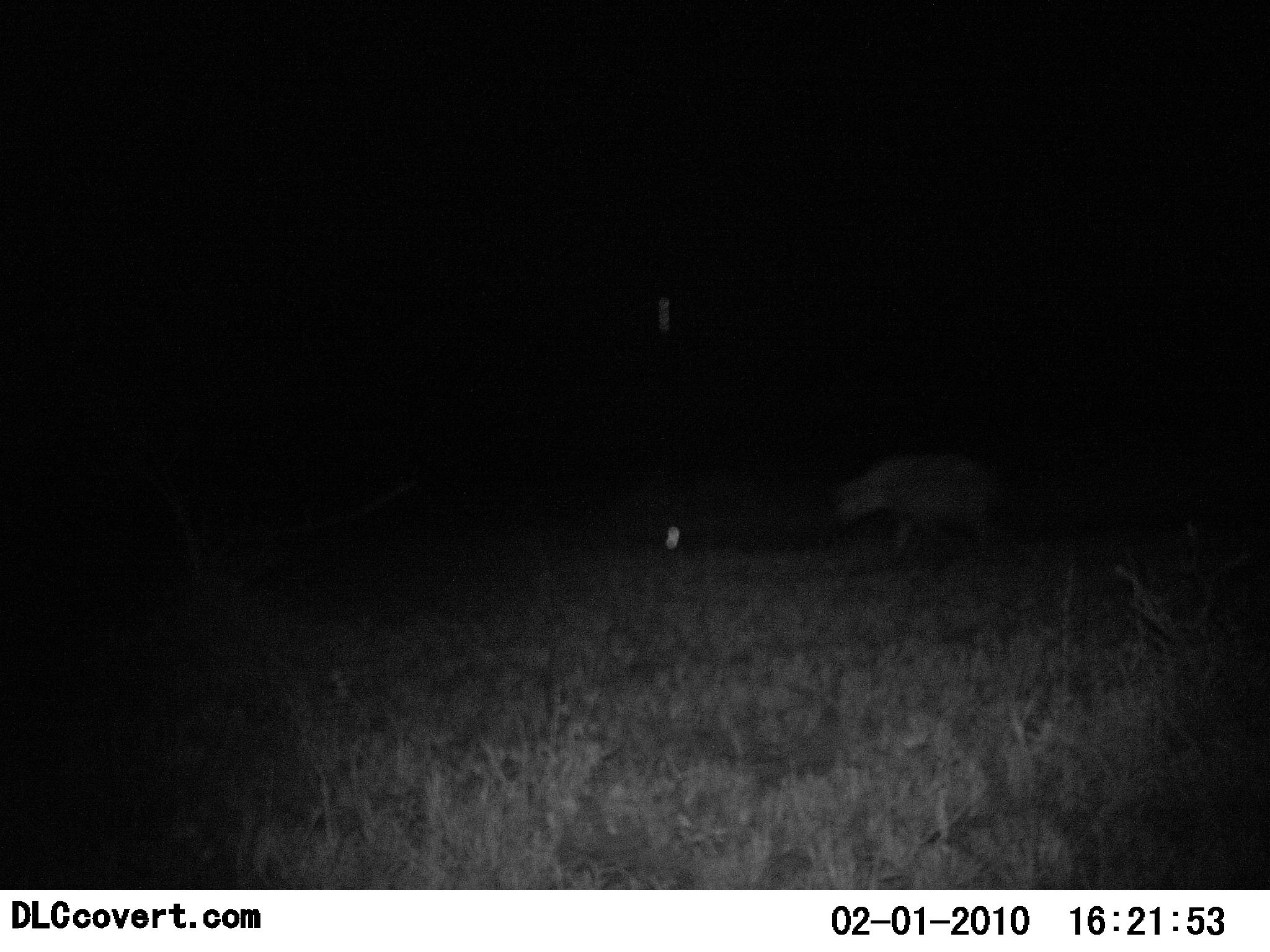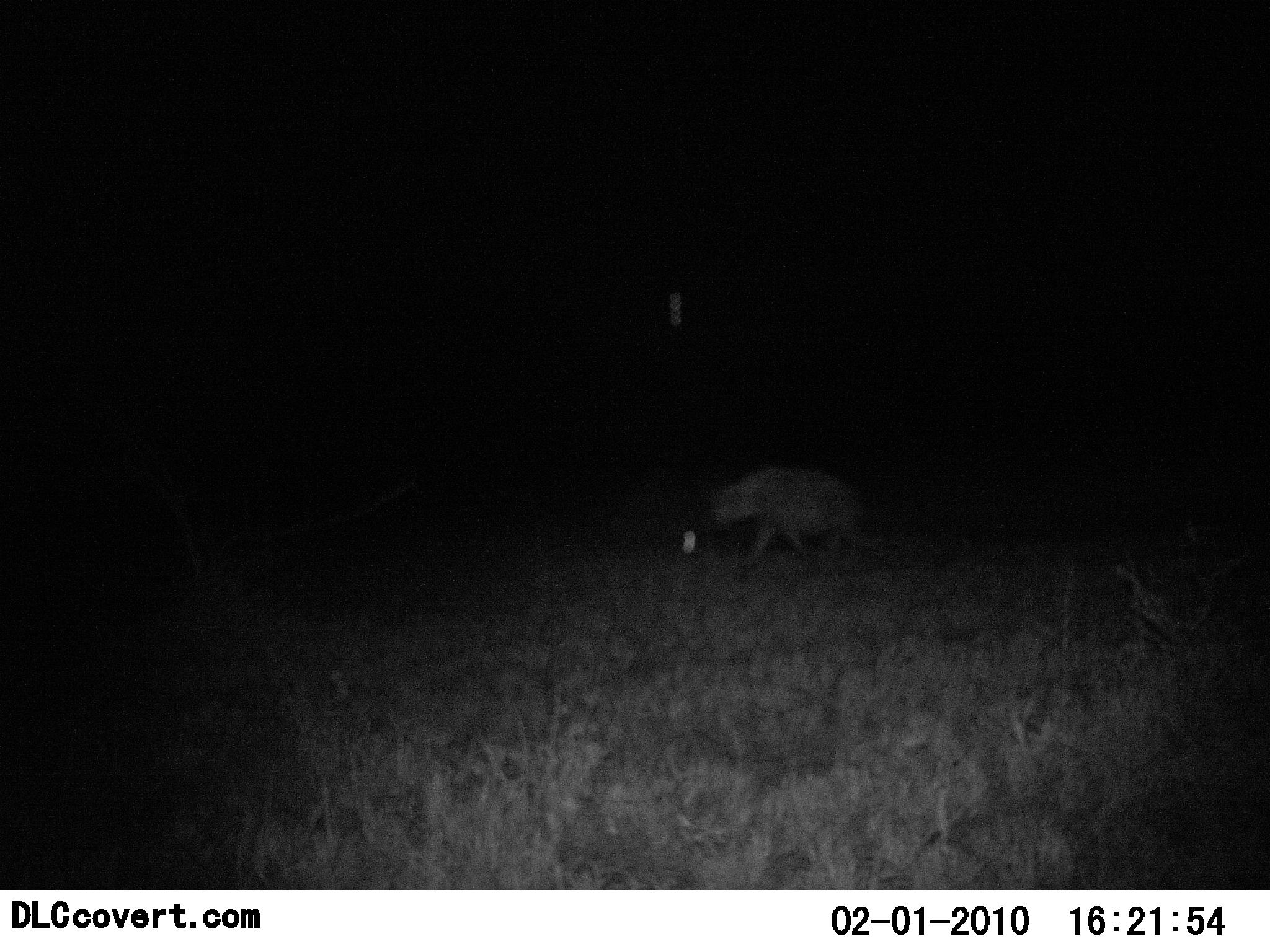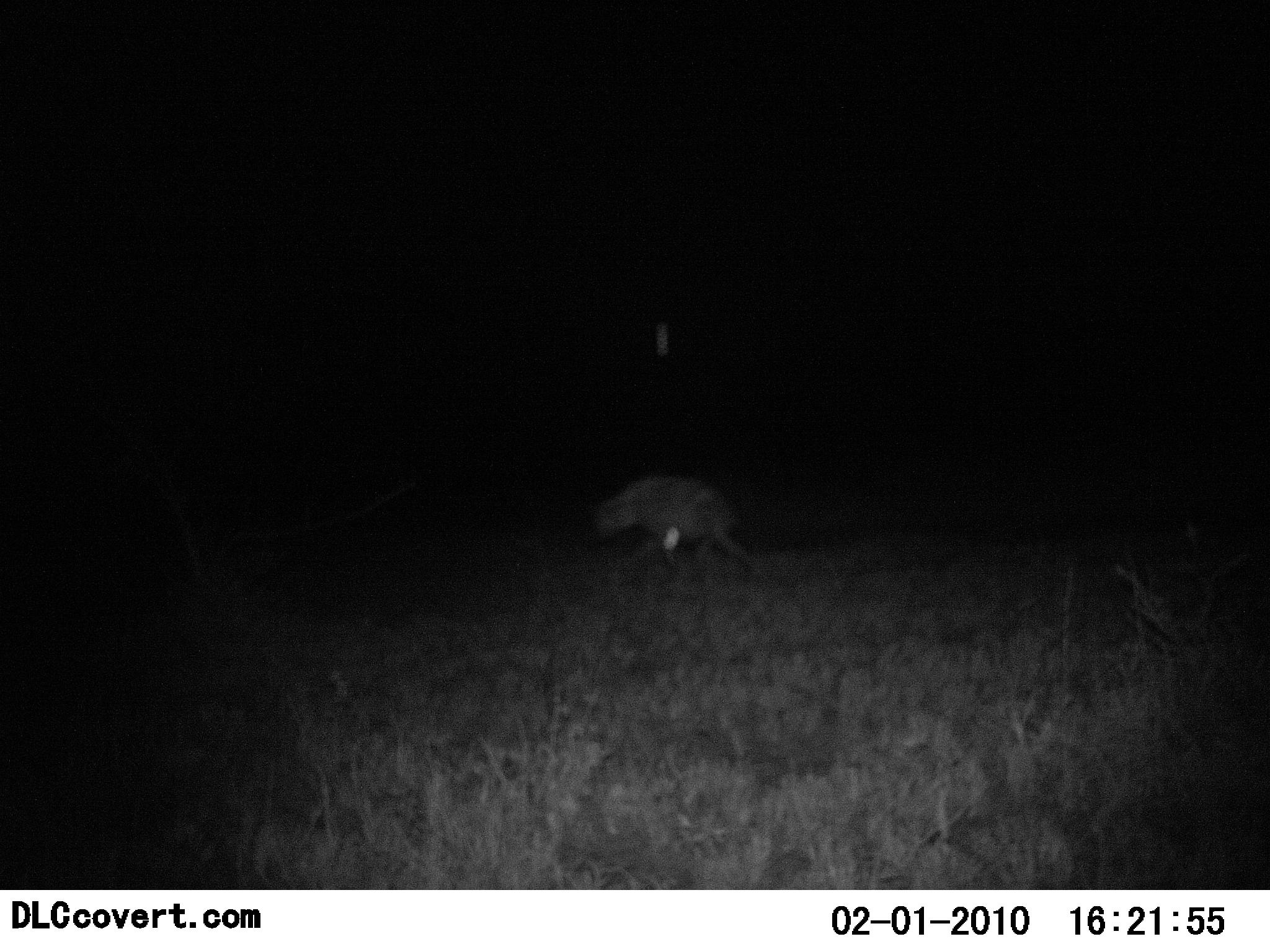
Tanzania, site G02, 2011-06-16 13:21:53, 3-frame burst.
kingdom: Animalia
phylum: Chordata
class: Mammalia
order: Carnivora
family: Hyaenidae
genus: Crocuta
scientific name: Crocuta crocuta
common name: spotted hyena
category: hyenaspotted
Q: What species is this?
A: Hyenaspotted (spotted hyena) (Crocuta crocuta).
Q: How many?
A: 1.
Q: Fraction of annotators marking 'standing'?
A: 0%.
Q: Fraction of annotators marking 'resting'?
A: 0%.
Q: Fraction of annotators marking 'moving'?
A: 100%.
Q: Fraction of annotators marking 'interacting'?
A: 0%.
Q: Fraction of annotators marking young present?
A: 0%.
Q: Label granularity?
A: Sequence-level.